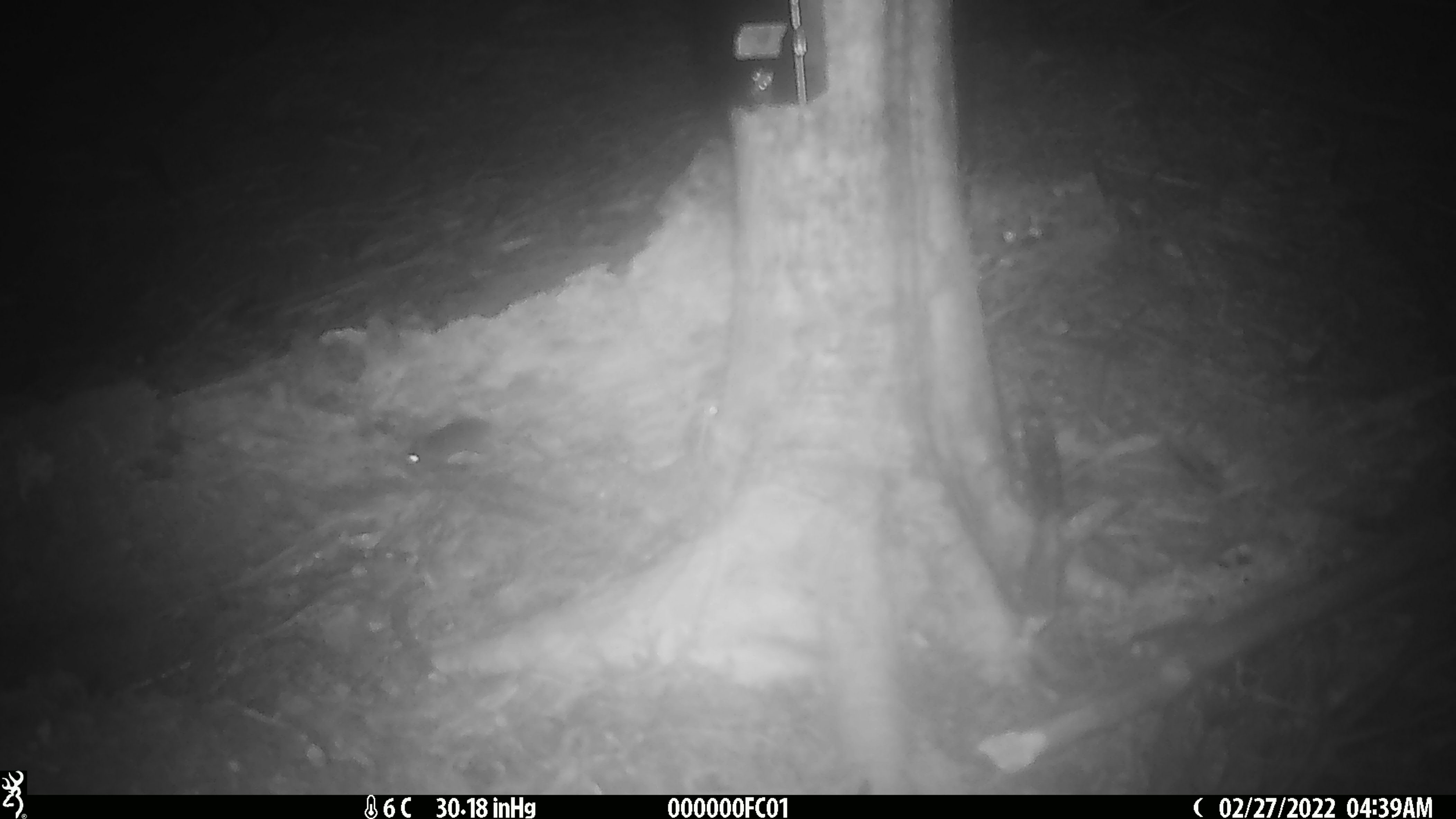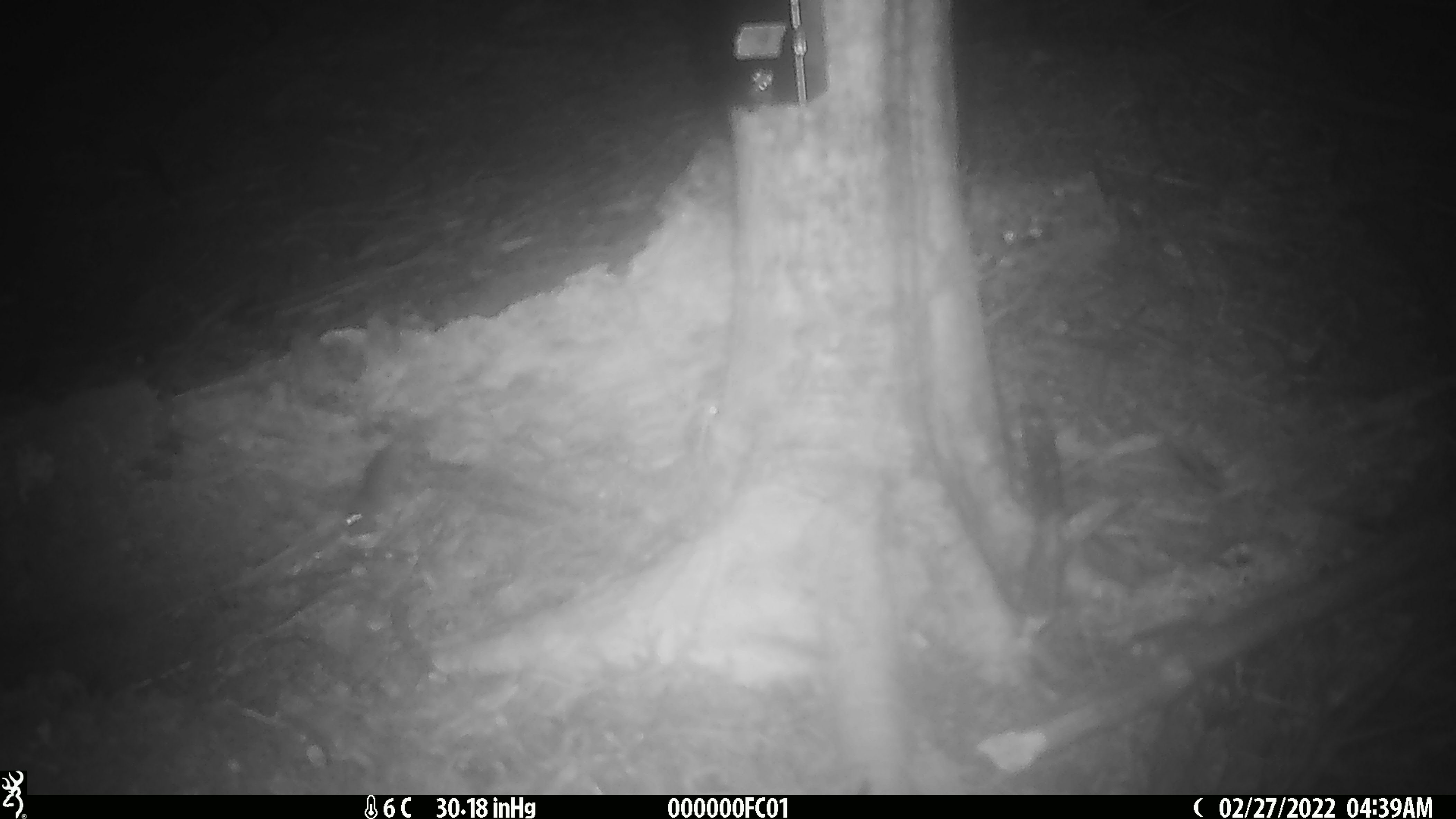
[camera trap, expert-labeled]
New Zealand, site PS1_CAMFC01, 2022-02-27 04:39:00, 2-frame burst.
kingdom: Animalia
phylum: Chordata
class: Mammalia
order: Rodentia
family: Muridae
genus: Mus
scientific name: Mus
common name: mouse